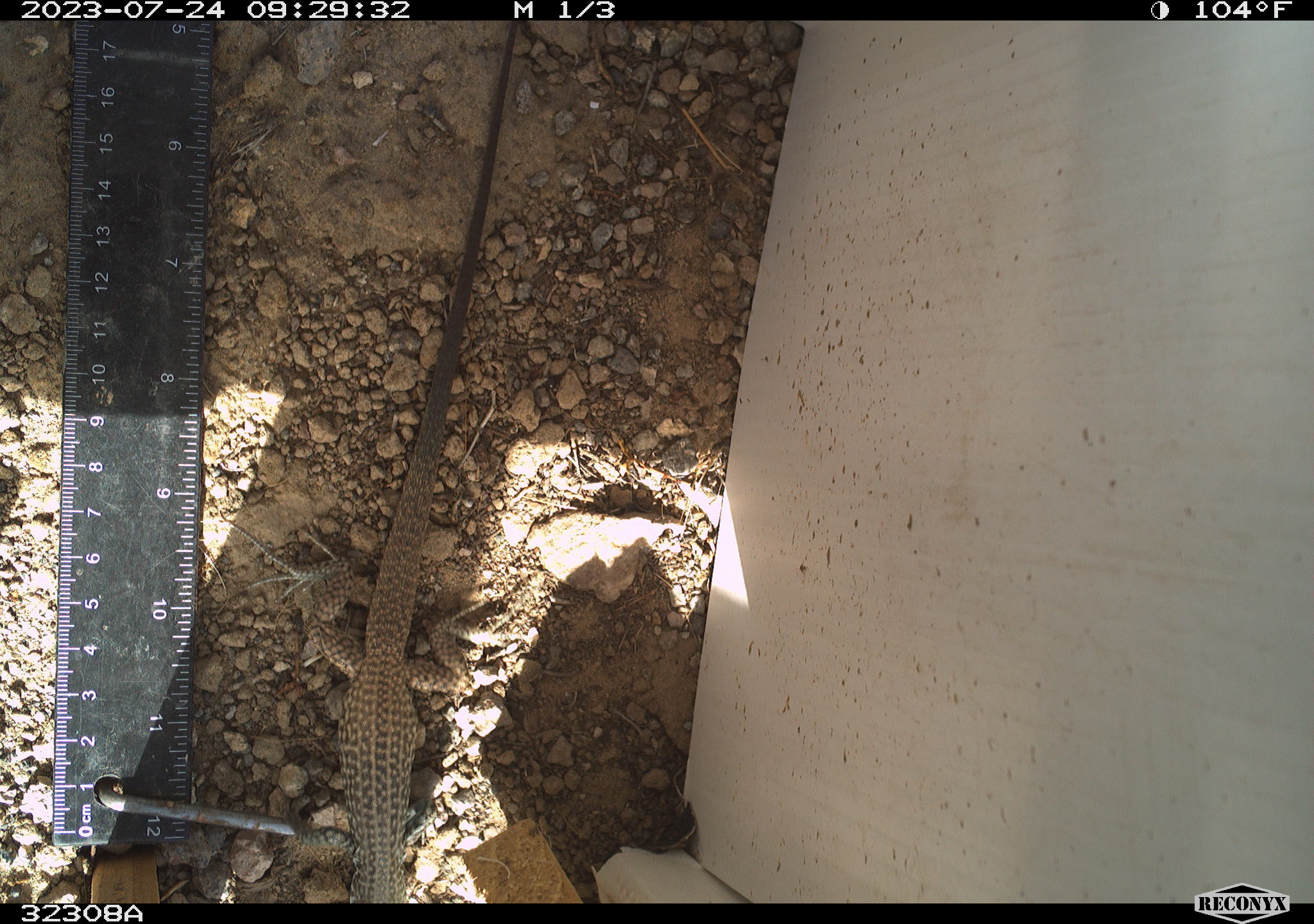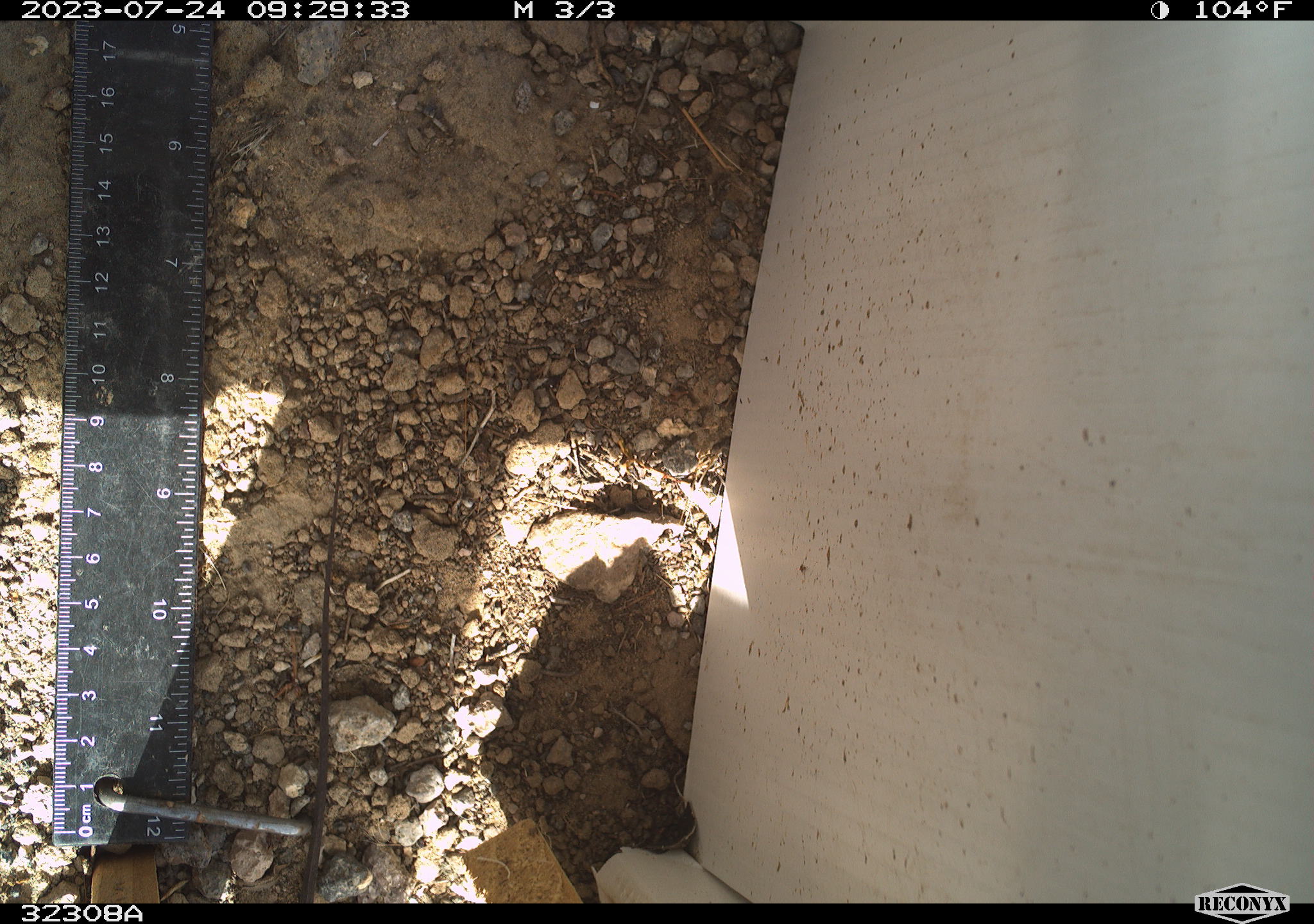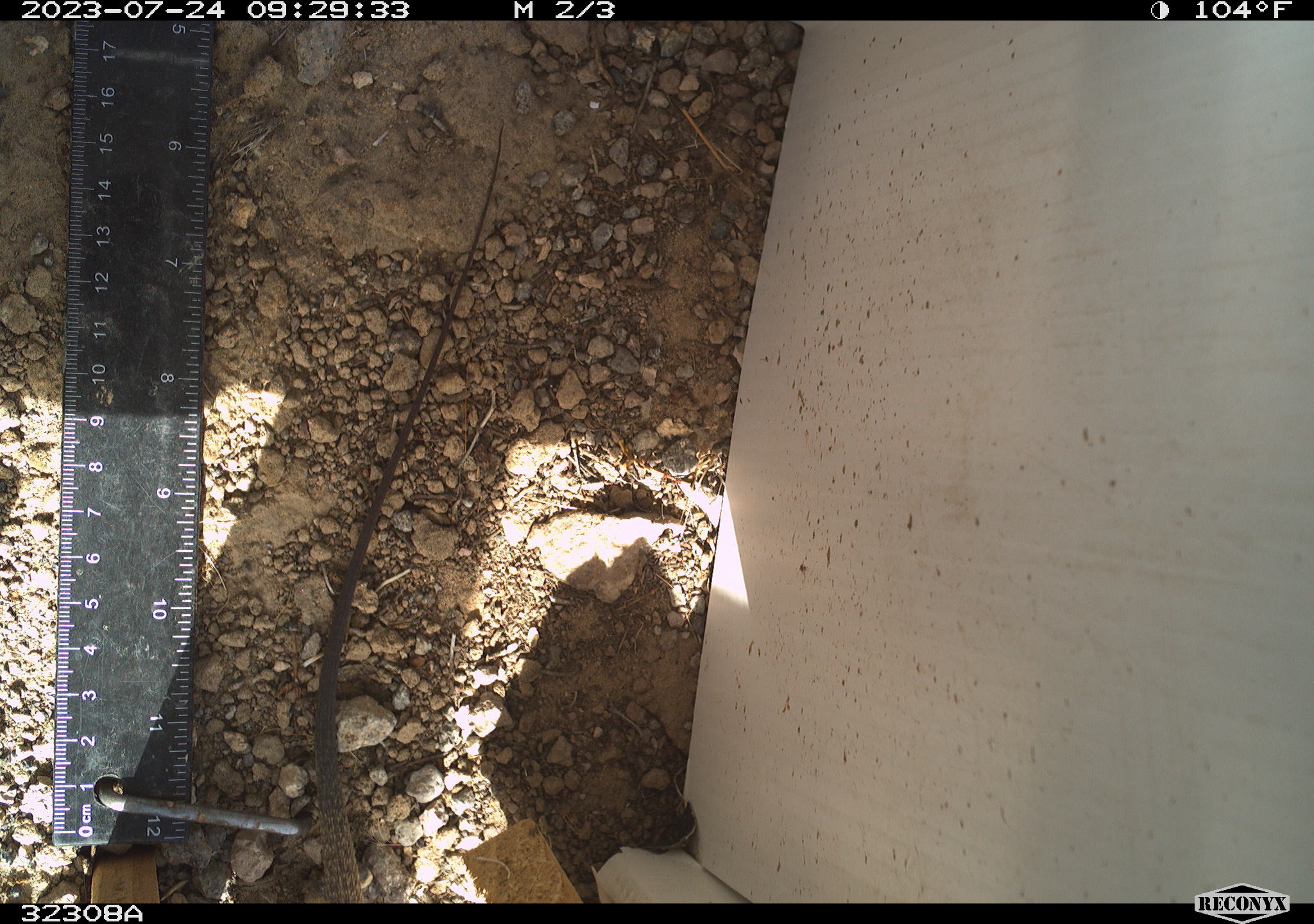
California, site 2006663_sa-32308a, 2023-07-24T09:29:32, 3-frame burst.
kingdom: Animalia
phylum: Chordata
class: Reptilia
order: Squamata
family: Teiidae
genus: Aspidoscelis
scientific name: Aspidoscelis tigris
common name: western whiptail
Western whiptail (Aspidoscelis tigris).